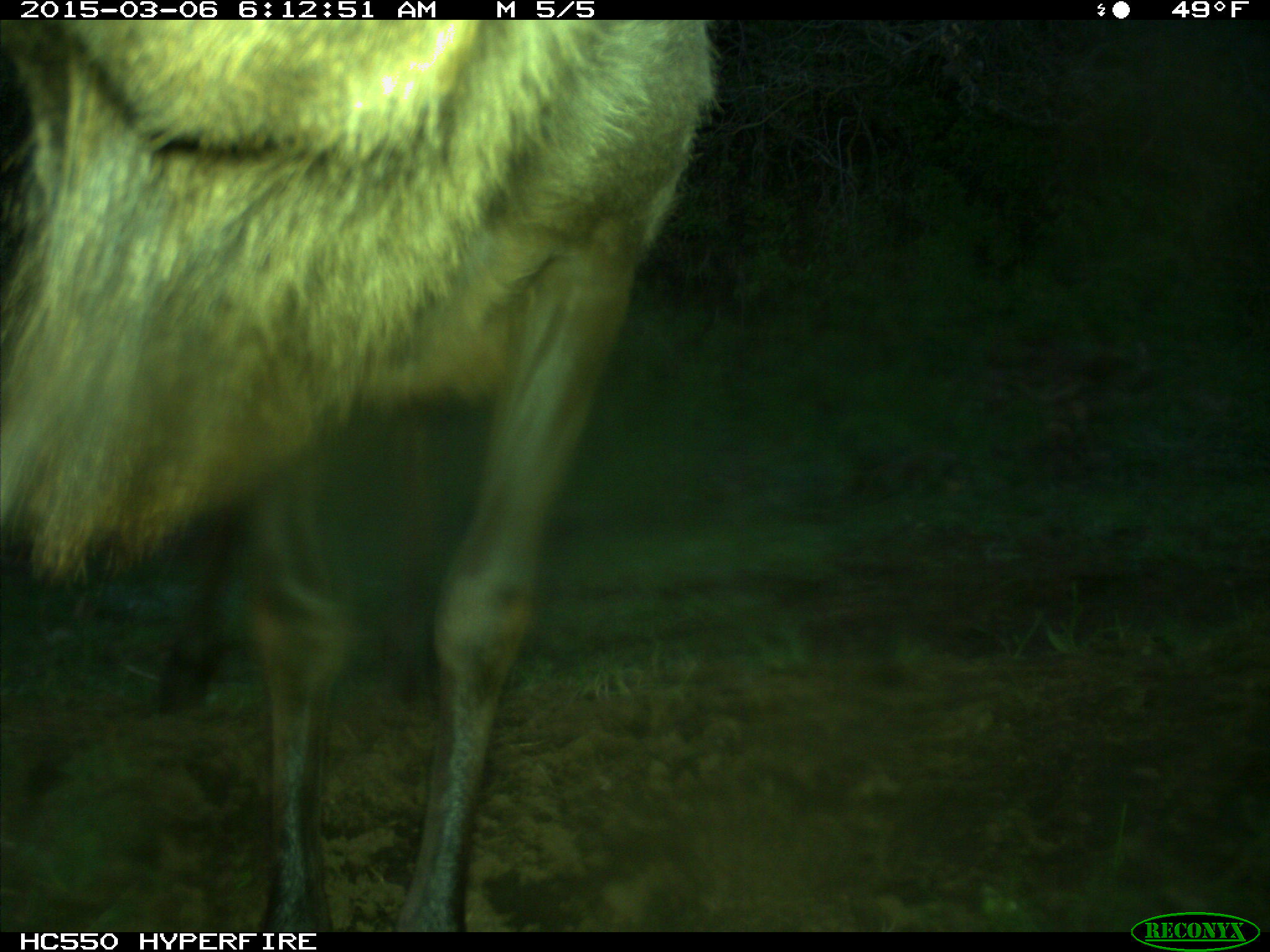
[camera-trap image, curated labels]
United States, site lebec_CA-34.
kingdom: Animalia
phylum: Chordata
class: Mammalia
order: Artiodactyla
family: Cervidae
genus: Cervus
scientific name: Cervus canadensis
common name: elk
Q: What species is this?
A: Cervus canadensis (elk).